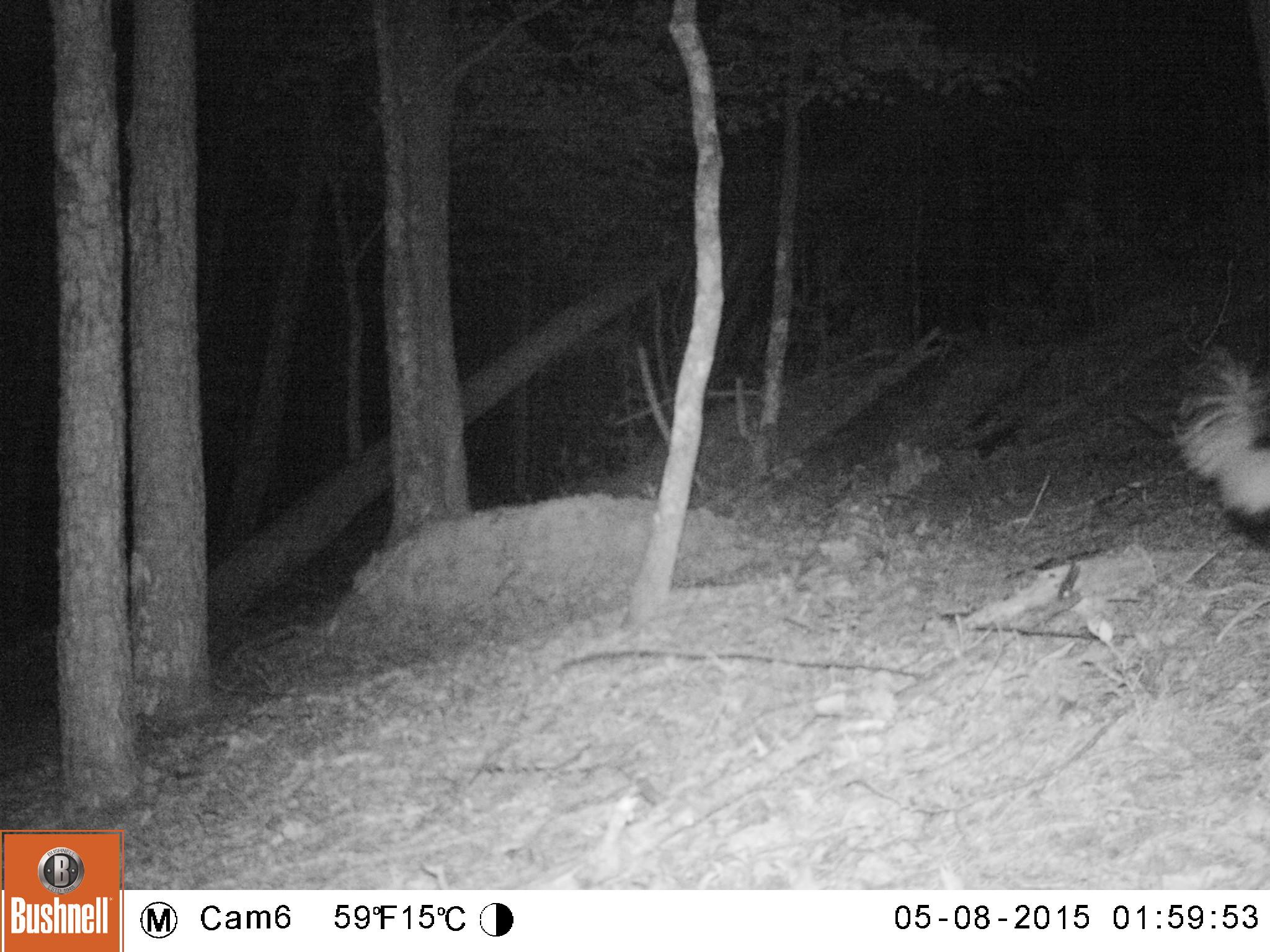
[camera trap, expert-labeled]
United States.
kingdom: Animalia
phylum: Chordata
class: Mammalia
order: Carnivora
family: Mephitidae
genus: Mephitis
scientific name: Mephitis mephitis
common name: striped skunk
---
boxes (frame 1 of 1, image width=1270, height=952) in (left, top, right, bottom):
Striped Skunk: (1167, 334, 1270, 554)